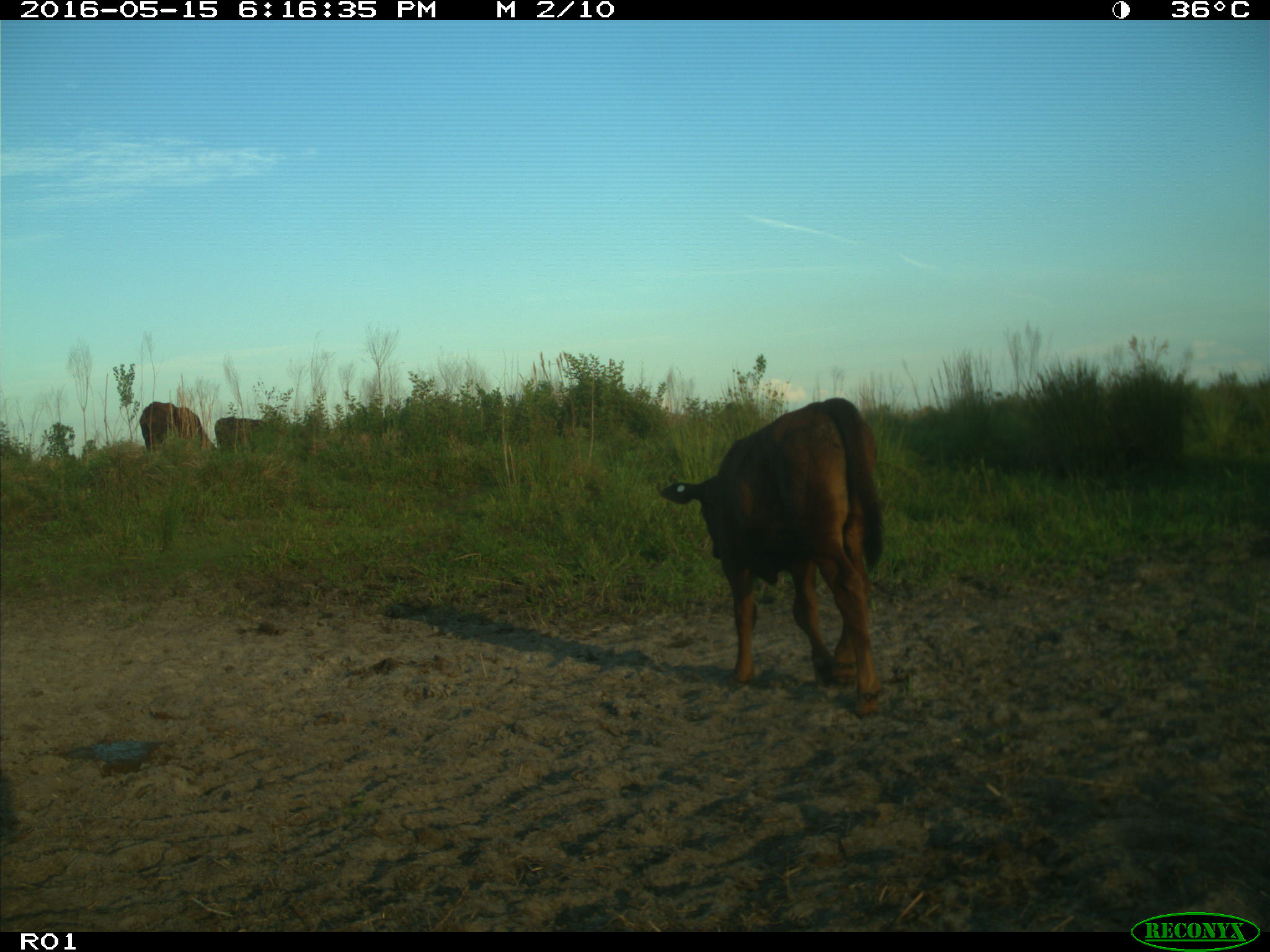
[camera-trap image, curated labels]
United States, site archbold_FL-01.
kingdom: Animalia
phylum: Chordata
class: Mammalia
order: Artiodactyla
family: Bovidae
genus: Bos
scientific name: Bos taurus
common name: domestic cow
Bos taurus (domestic cow).